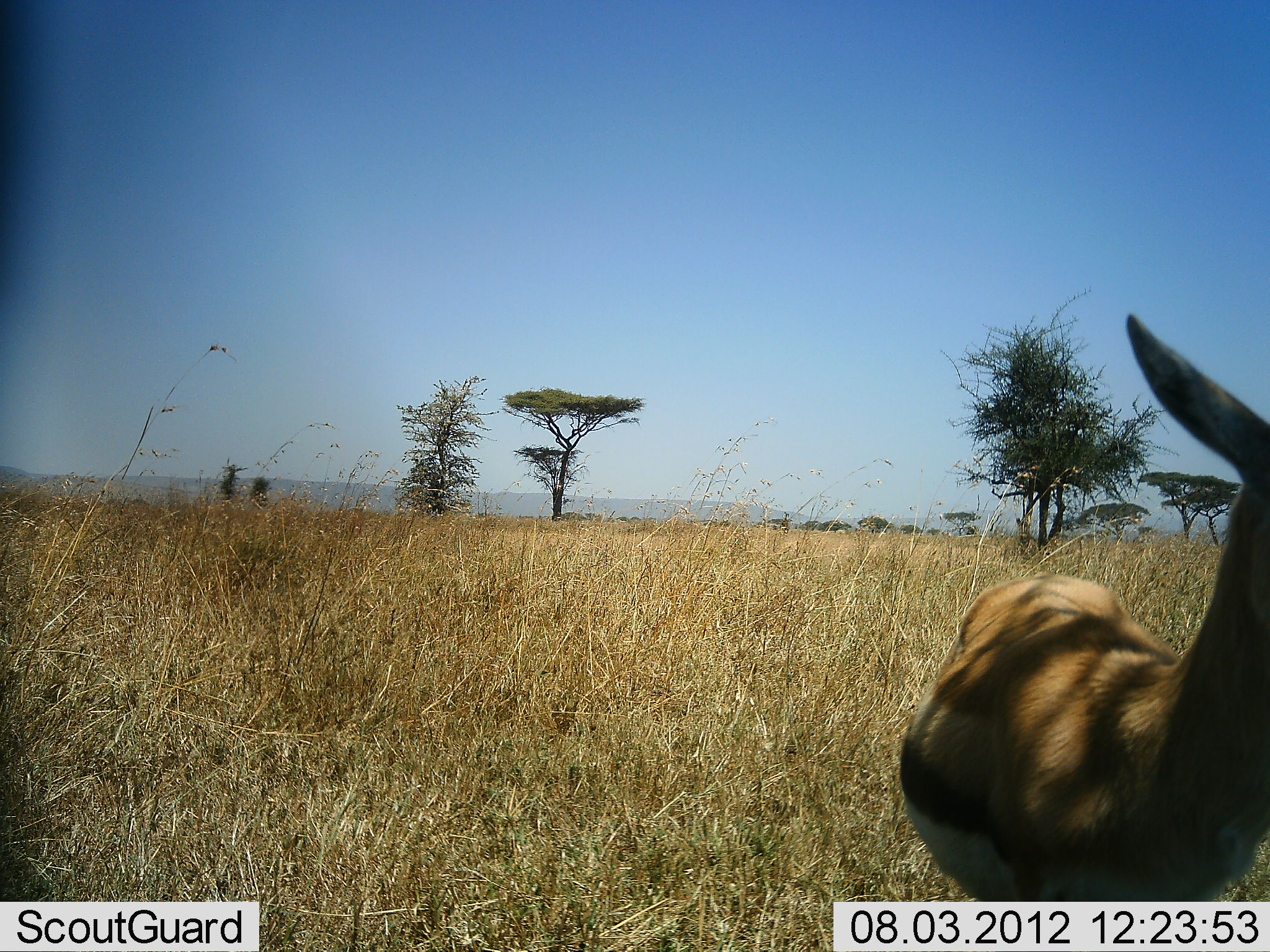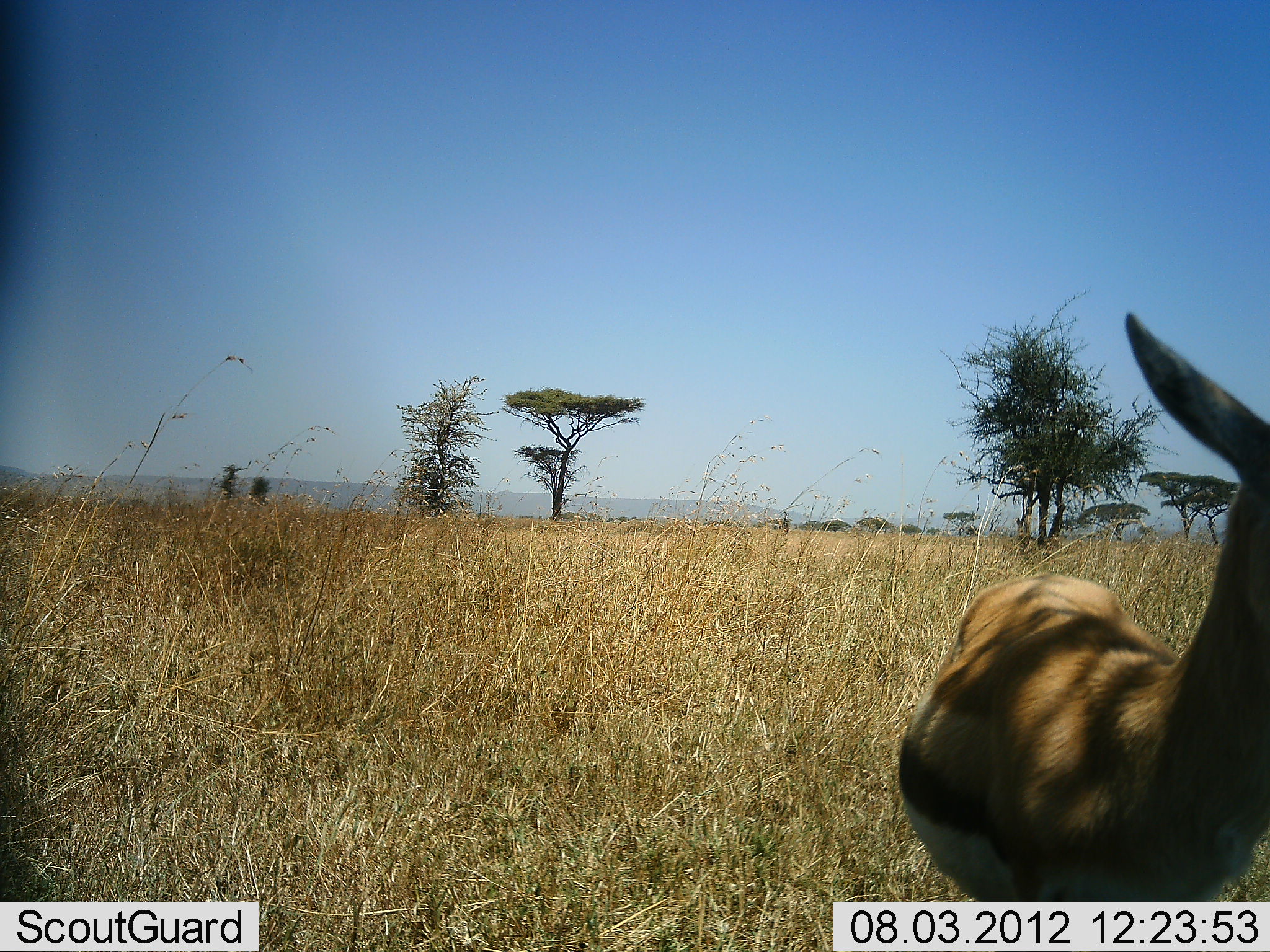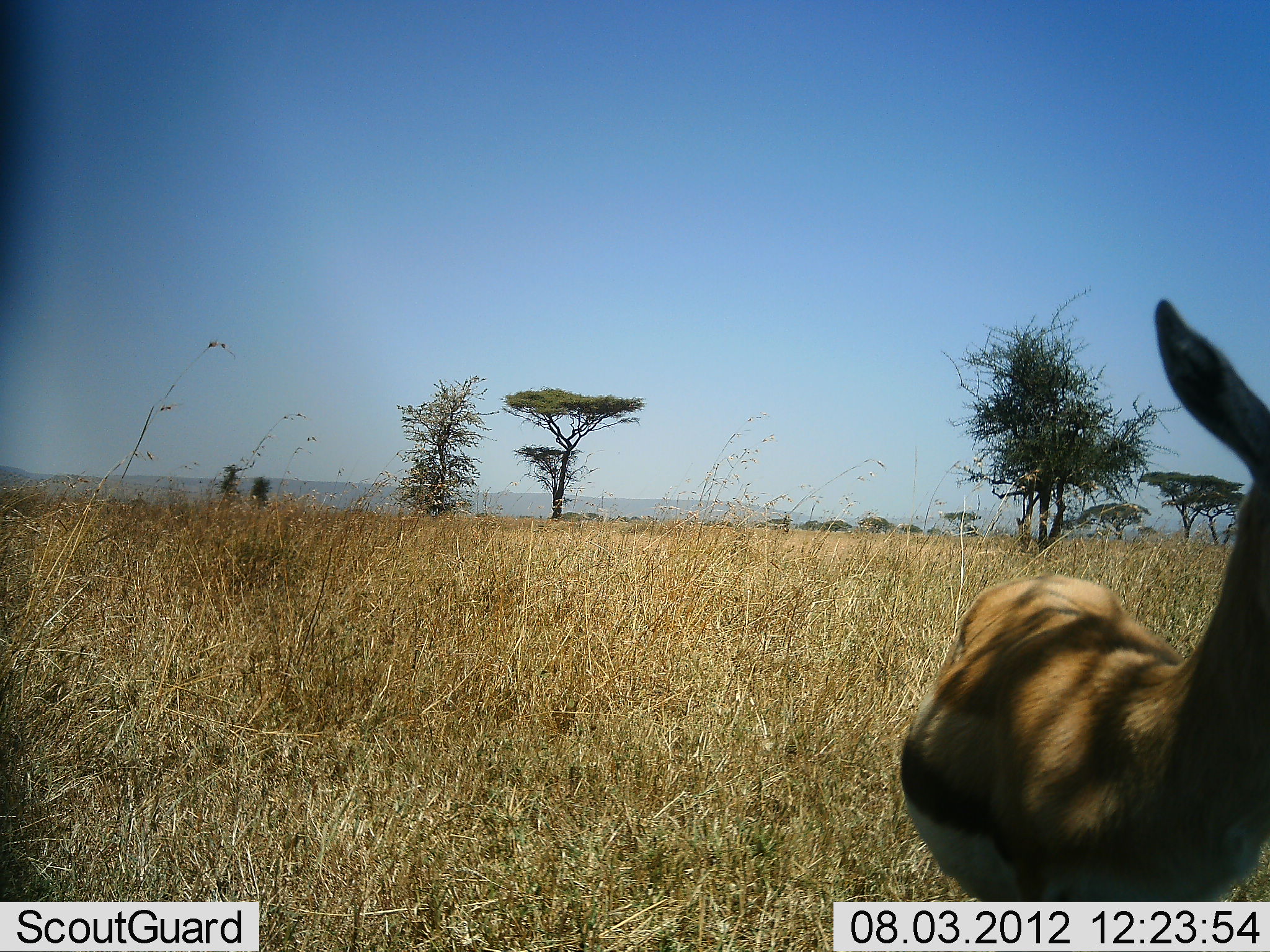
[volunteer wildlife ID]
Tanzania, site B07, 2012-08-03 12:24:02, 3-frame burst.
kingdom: Animalia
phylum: Chordata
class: Mammalia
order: Artiodactyla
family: Bovidae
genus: Eudorcas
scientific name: Eudorcas thomsonii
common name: thomson's gazelle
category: gazellethomsons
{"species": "gazellethomsons (thomson's gazelle) (Eudorcas thomsonii)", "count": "1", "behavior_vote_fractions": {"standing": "100%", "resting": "0%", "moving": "0%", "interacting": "0%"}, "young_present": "0%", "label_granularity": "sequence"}